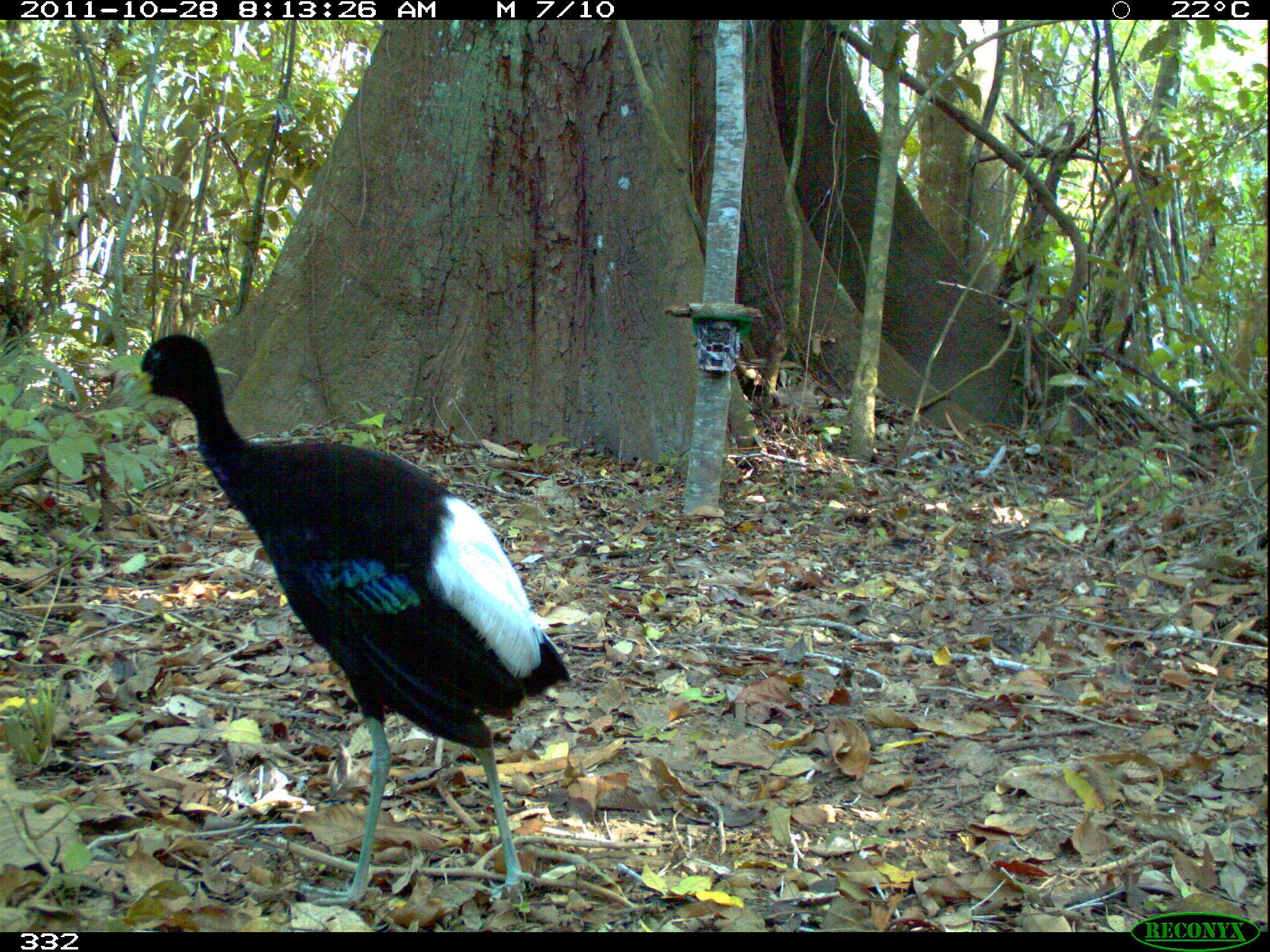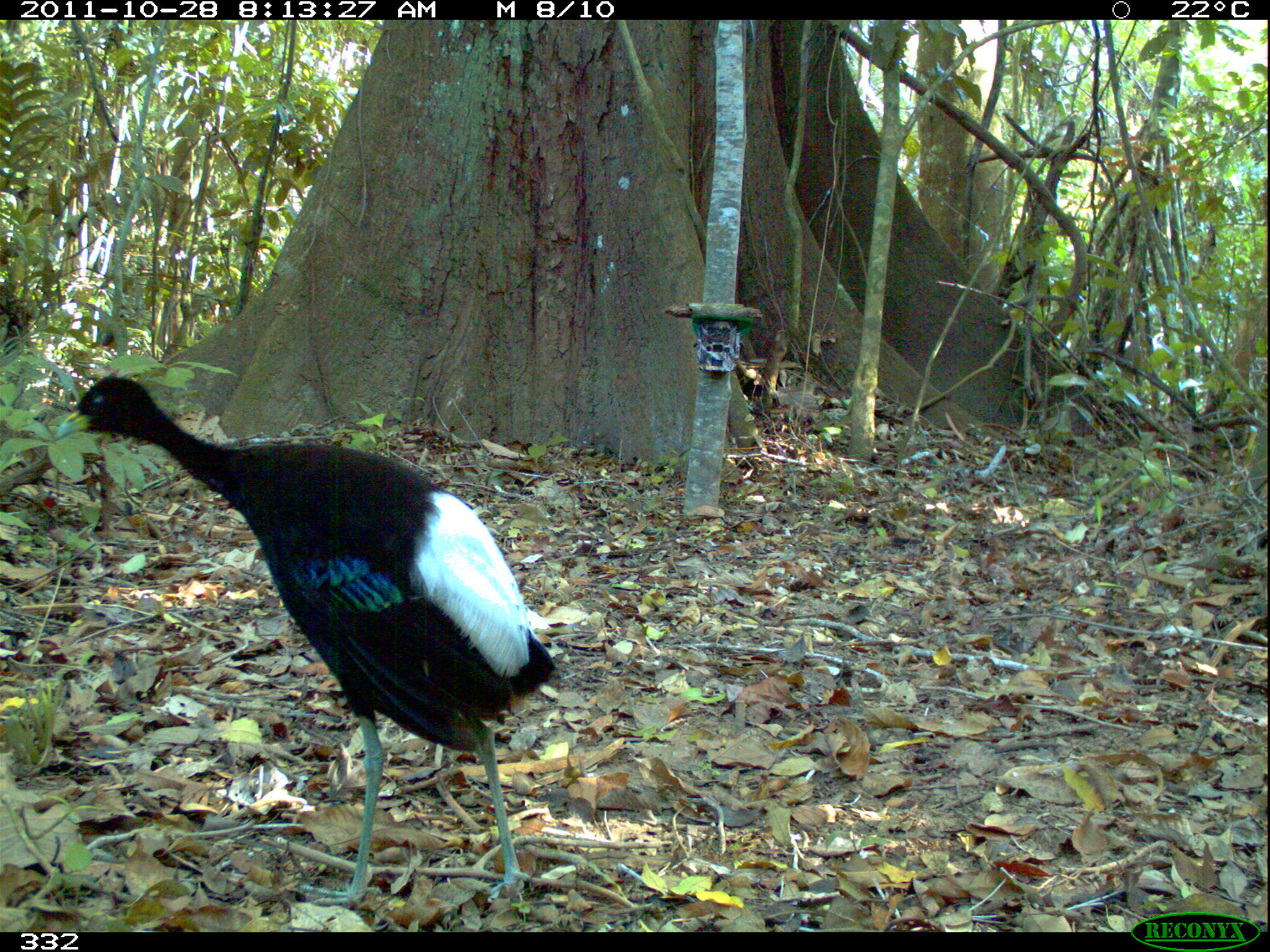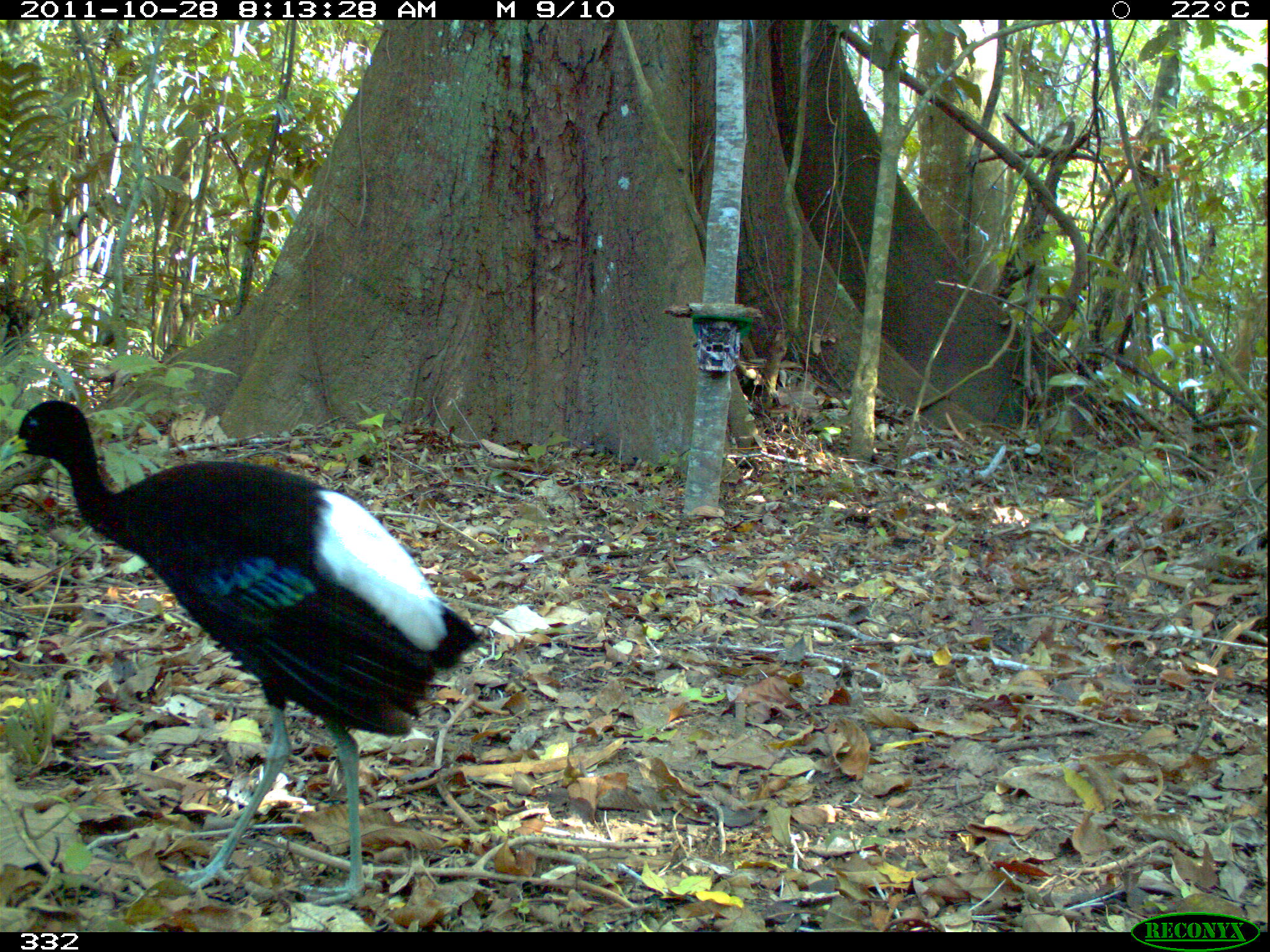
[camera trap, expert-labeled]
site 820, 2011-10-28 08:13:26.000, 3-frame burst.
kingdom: Animalia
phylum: Chordata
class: Aves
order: Gruiformes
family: Psophiidae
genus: Psophia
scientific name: Psophia leucoptera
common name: pale-winged trumpeter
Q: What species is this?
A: Psophia leucoptera (pale-winged trumpeter).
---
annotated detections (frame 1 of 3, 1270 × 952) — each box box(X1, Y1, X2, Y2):
psophia leucoptera: box(113, 328, 572, 892)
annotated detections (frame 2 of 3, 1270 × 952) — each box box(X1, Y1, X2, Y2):
psophia leucoptera: box(48, 366, 555, 902)